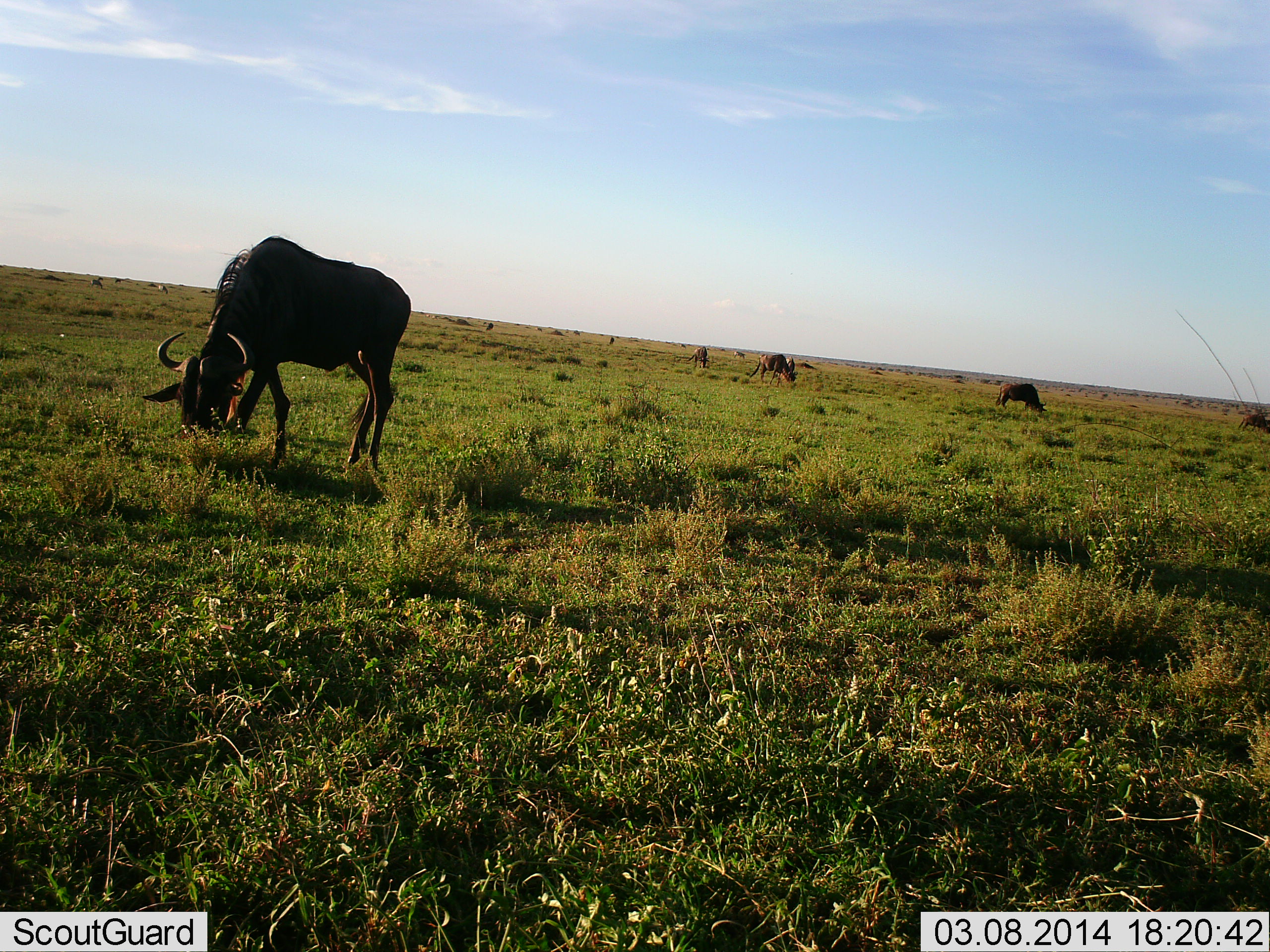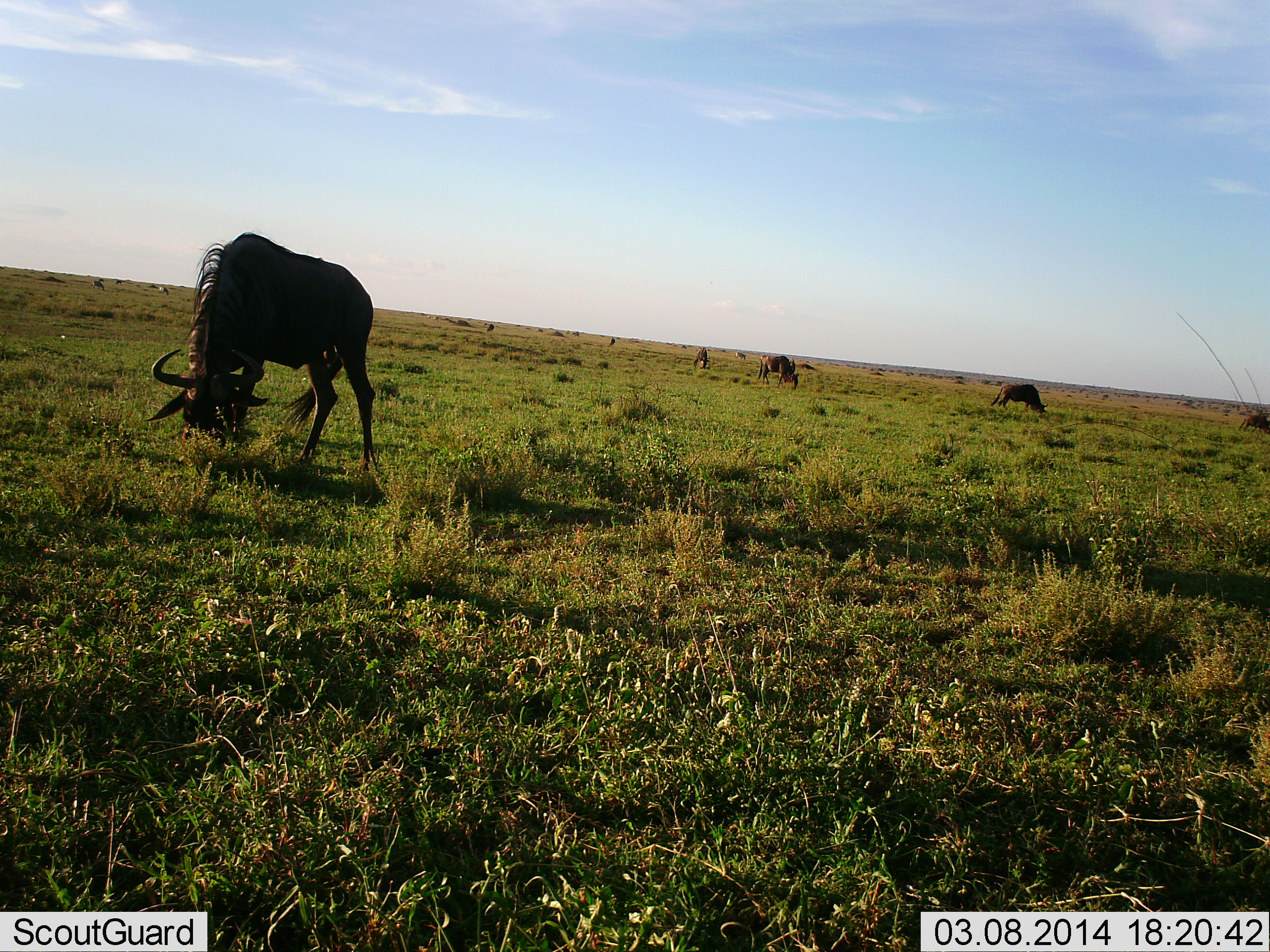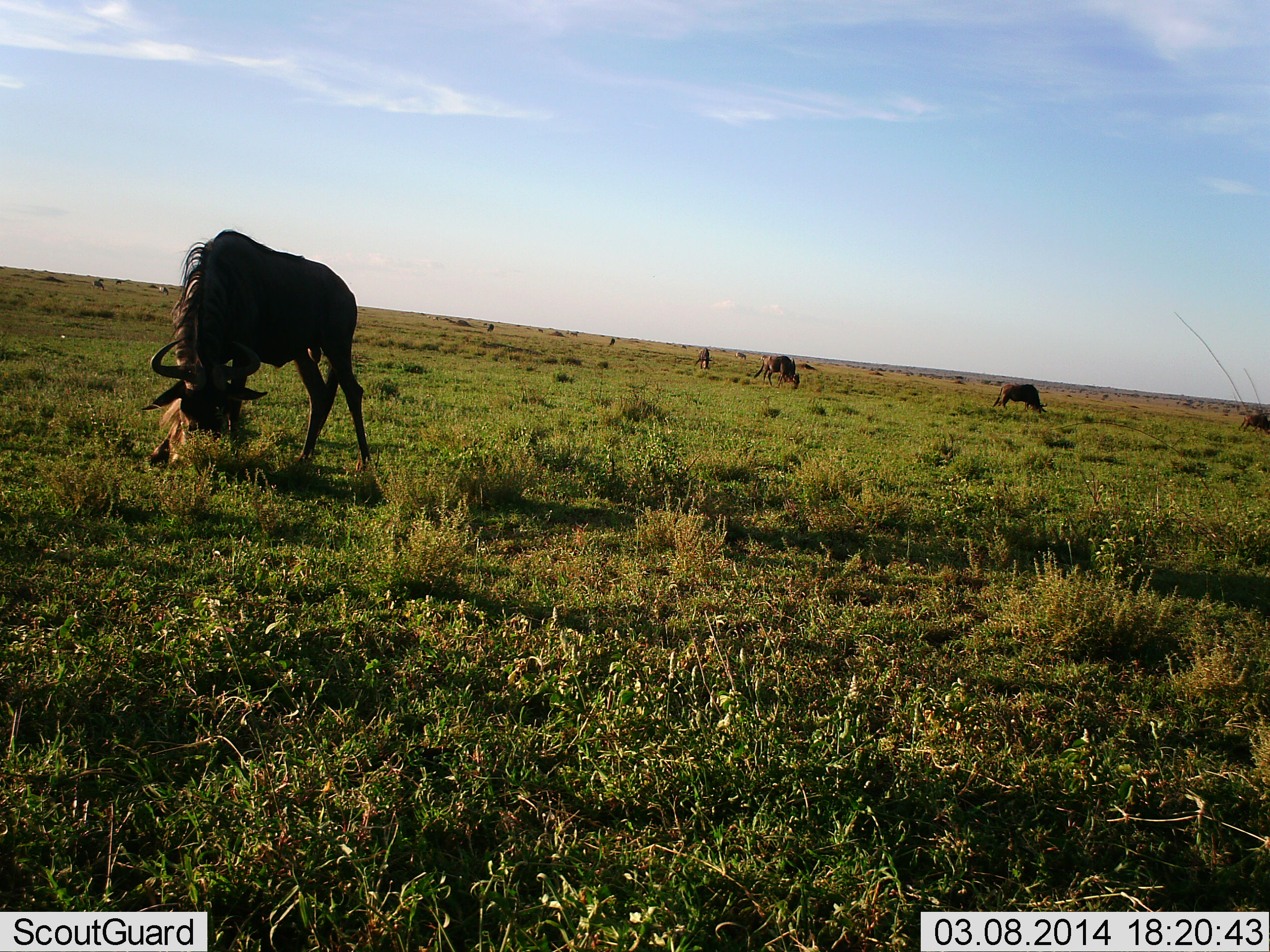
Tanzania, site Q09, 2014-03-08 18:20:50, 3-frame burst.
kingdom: Animalia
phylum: Chordata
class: Mammalia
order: Artiodactyla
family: Bovidae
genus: Connochaetes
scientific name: Connochaetes taurinus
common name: blue wildebeest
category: wildebeest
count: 5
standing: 20%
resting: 10%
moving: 20%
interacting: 0%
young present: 0%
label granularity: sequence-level